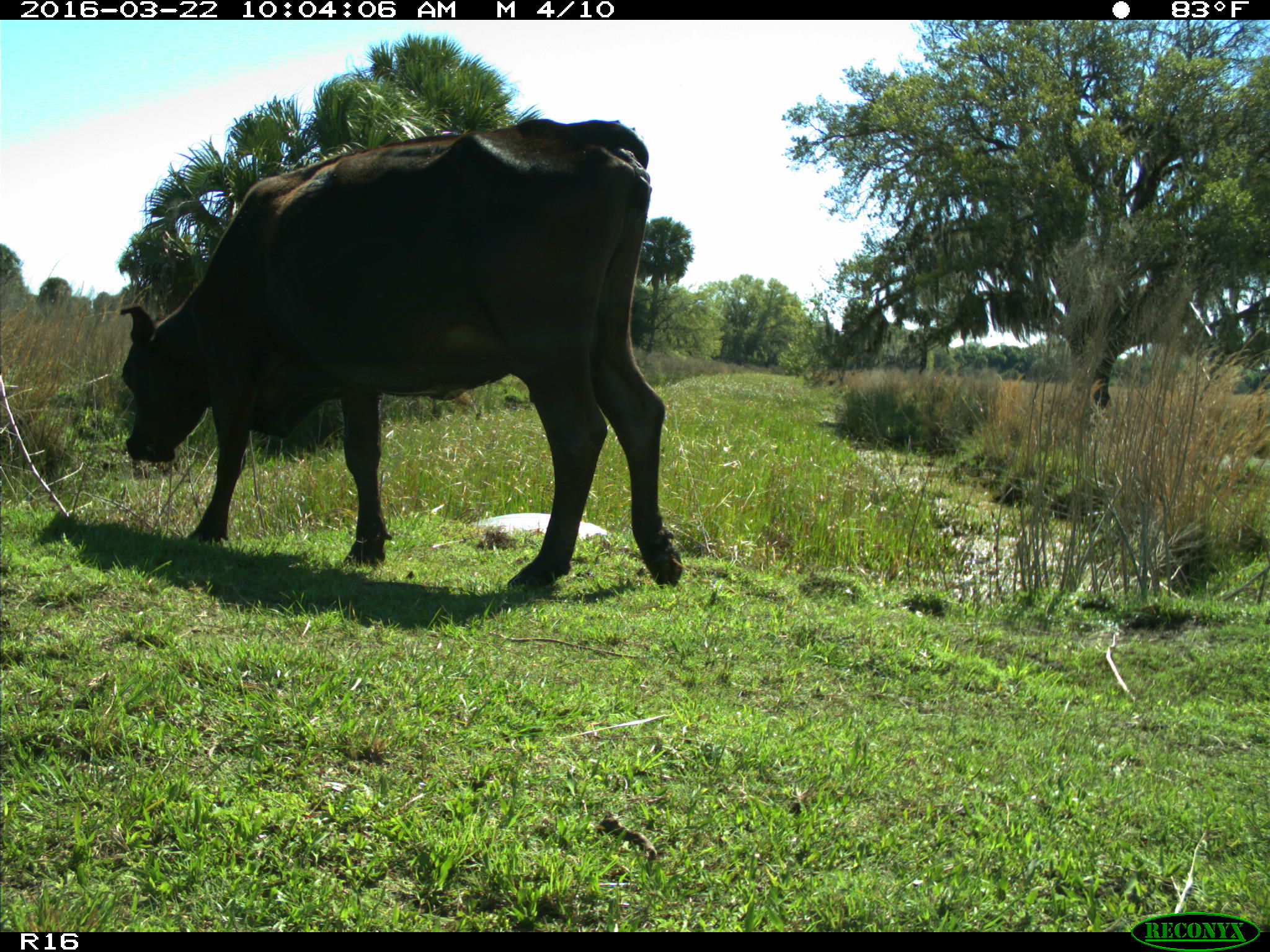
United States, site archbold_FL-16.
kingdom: Animalia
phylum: Chordata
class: Mammalia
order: Artiodactyla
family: Bovidae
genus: Bos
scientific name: Bos taurus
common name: domestic cow